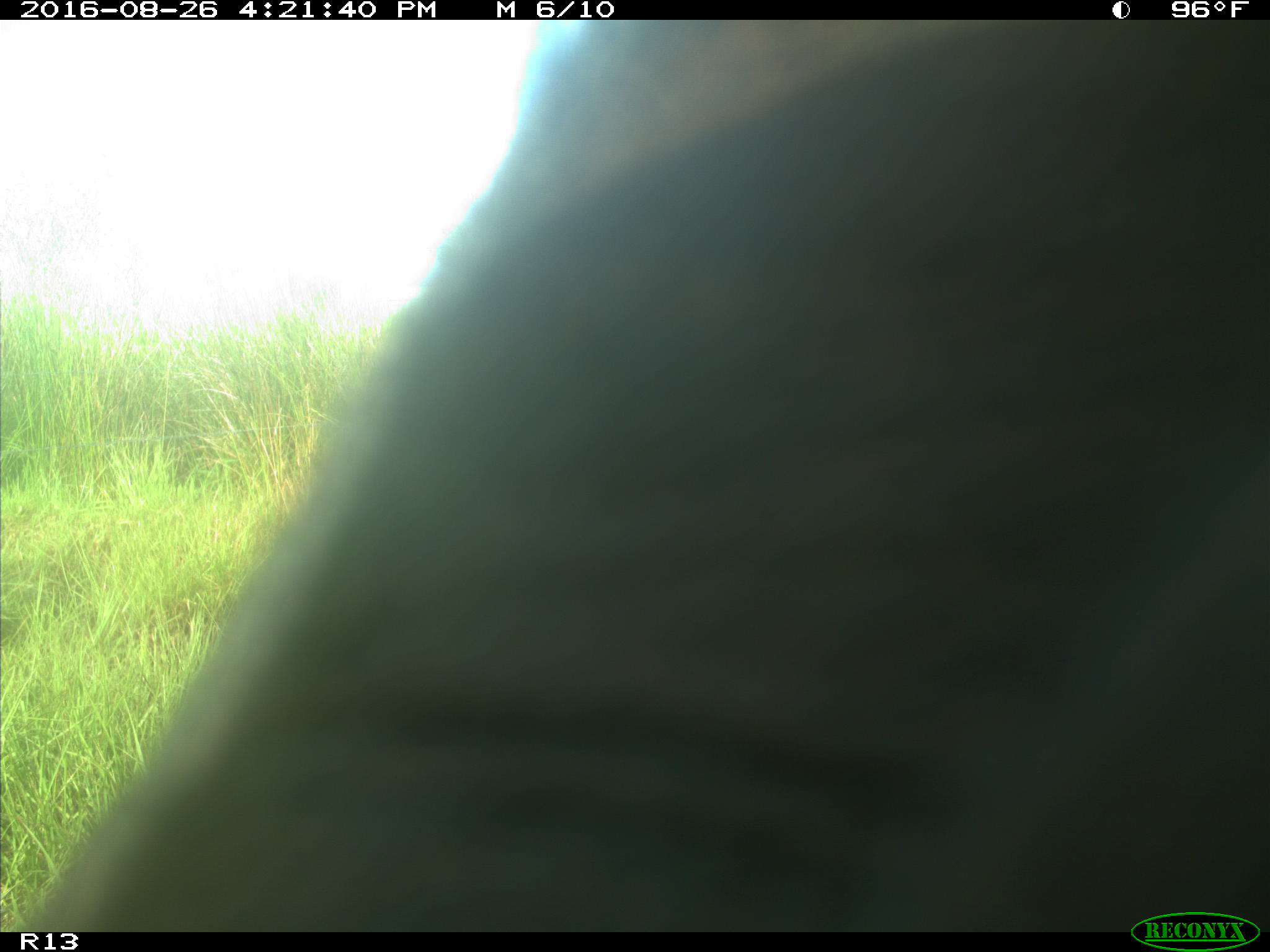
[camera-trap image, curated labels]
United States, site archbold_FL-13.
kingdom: Animalia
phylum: Chordata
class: Mammalia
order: Artiodactyla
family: Bovidae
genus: Bos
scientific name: Bos taurus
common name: domestic cow